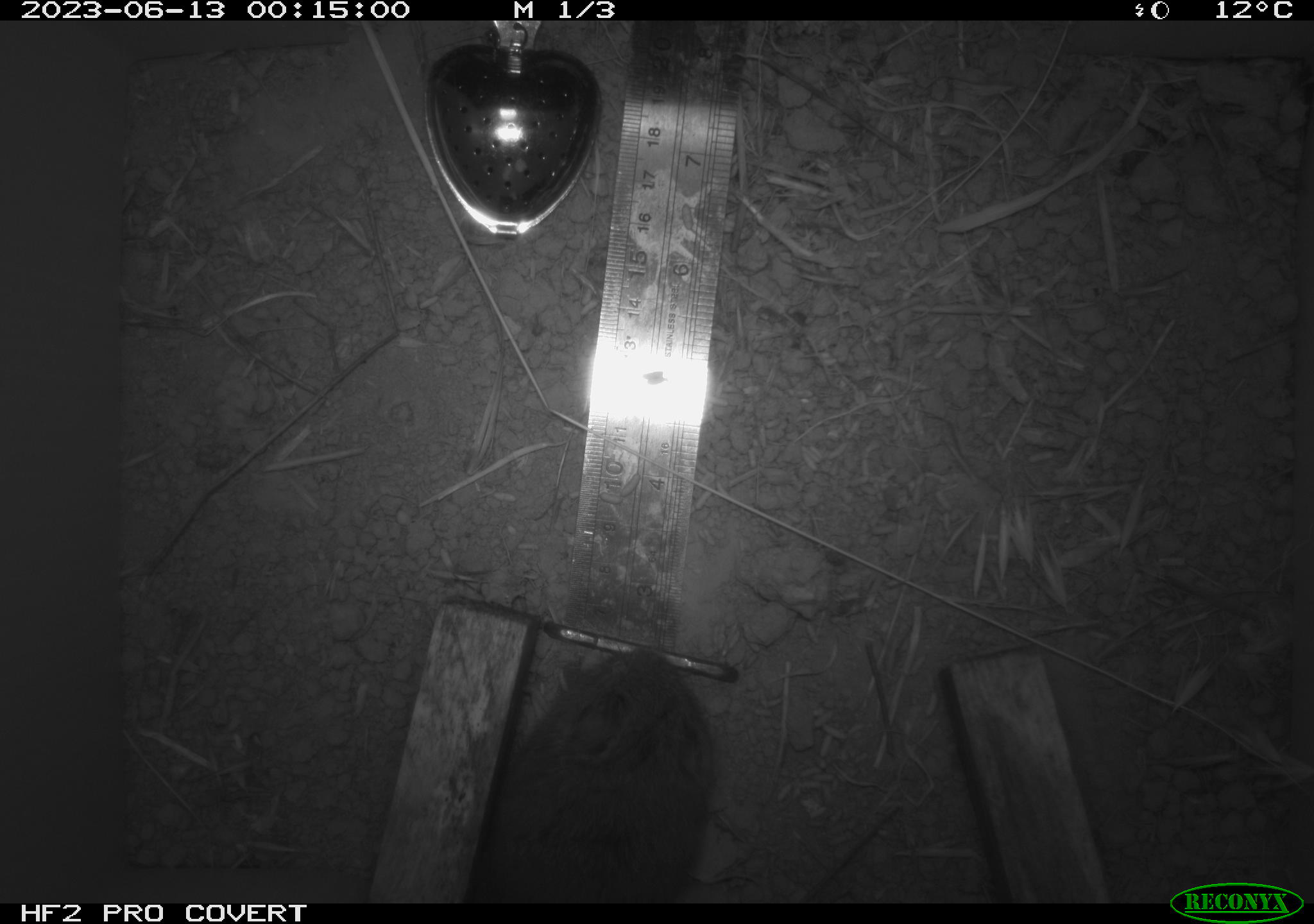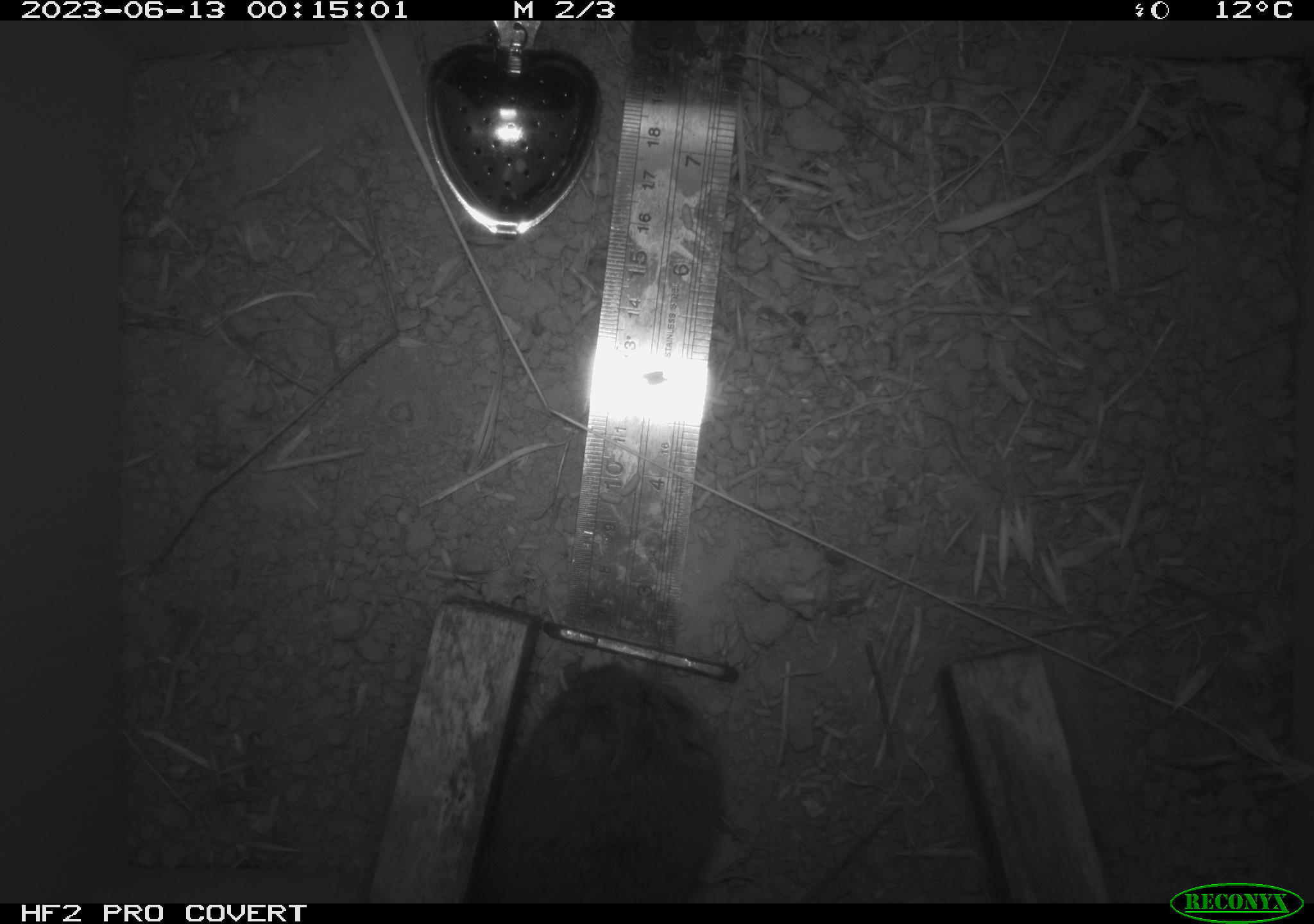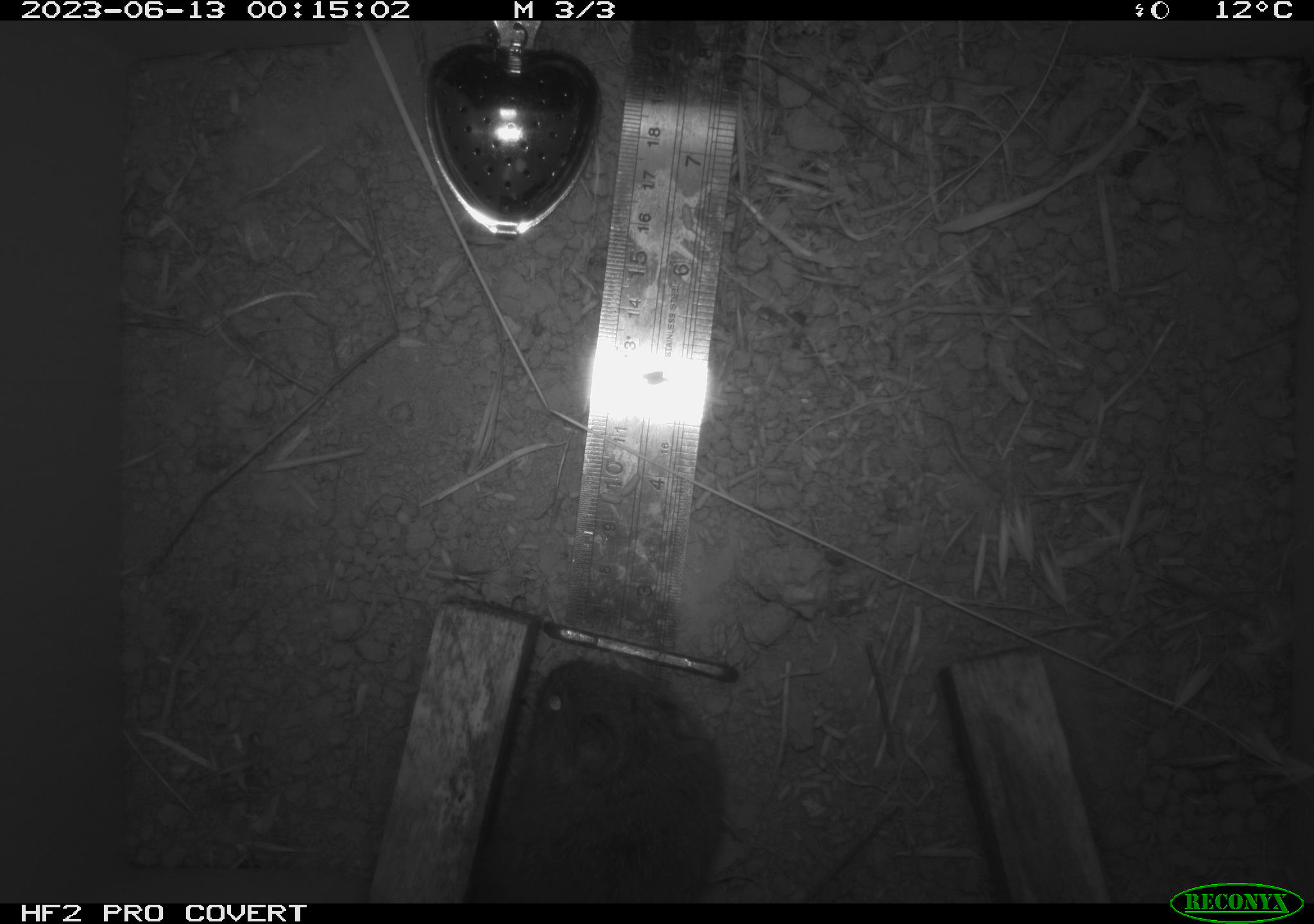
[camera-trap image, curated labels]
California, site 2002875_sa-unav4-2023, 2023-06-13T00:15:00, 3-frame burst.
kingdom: Animalia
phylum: Chordata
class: Mammalia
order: Rodentia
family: Cricetidae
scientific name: Arvicolinae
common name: voles, lemmings, and muskrats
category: arvicolinae subfamily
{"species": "arvicolinae subfamily (voles, lemmings, and muskrats) (Arvicolinae)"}